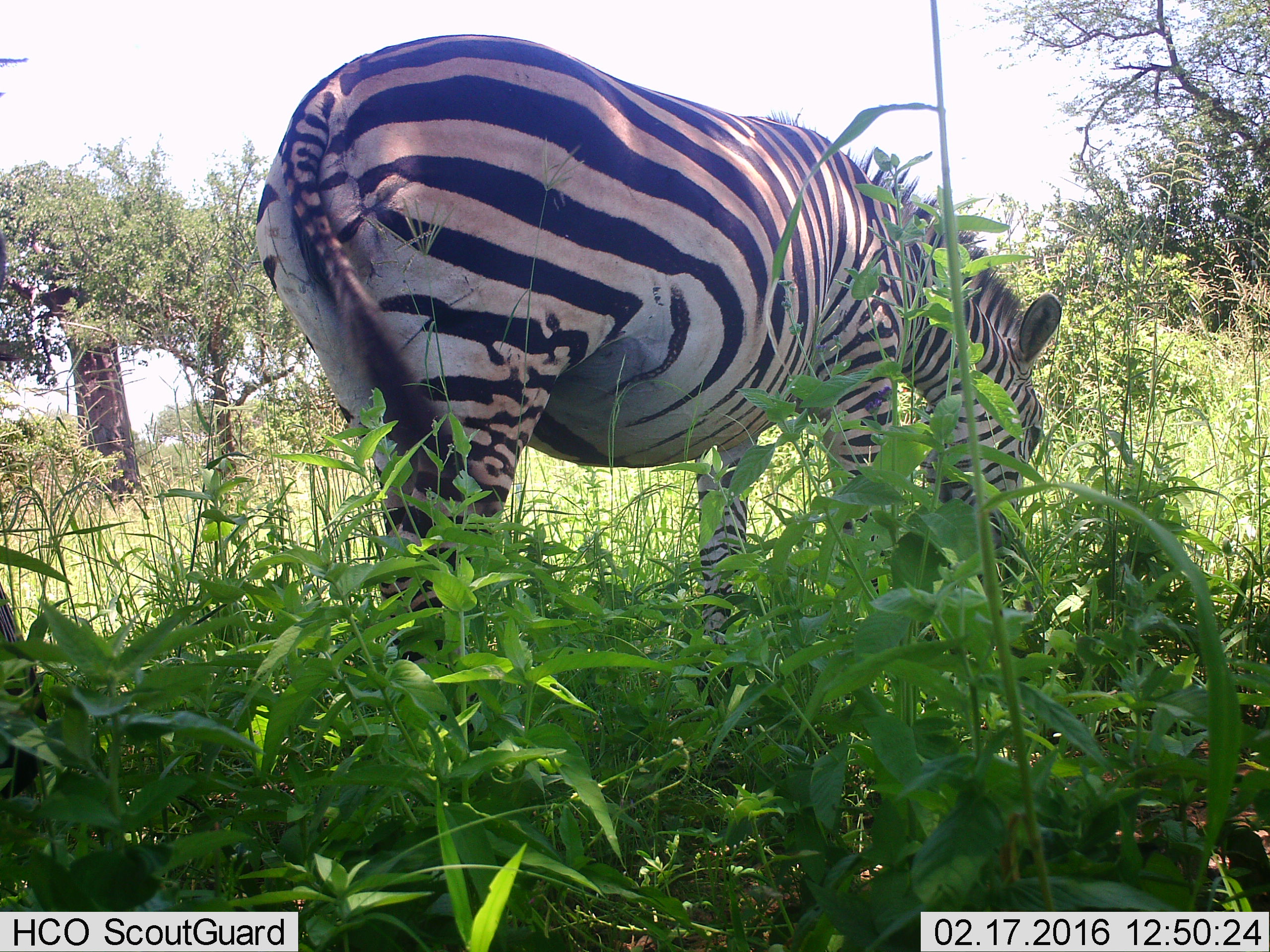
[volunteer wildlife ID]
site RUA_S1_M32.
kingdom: Animalia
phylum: Chordata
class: Mammalia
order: Perissodactyla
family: Equidae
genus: Equus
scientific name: Equus quagga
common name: plains zebra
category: zebraplains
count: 1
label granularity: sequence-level